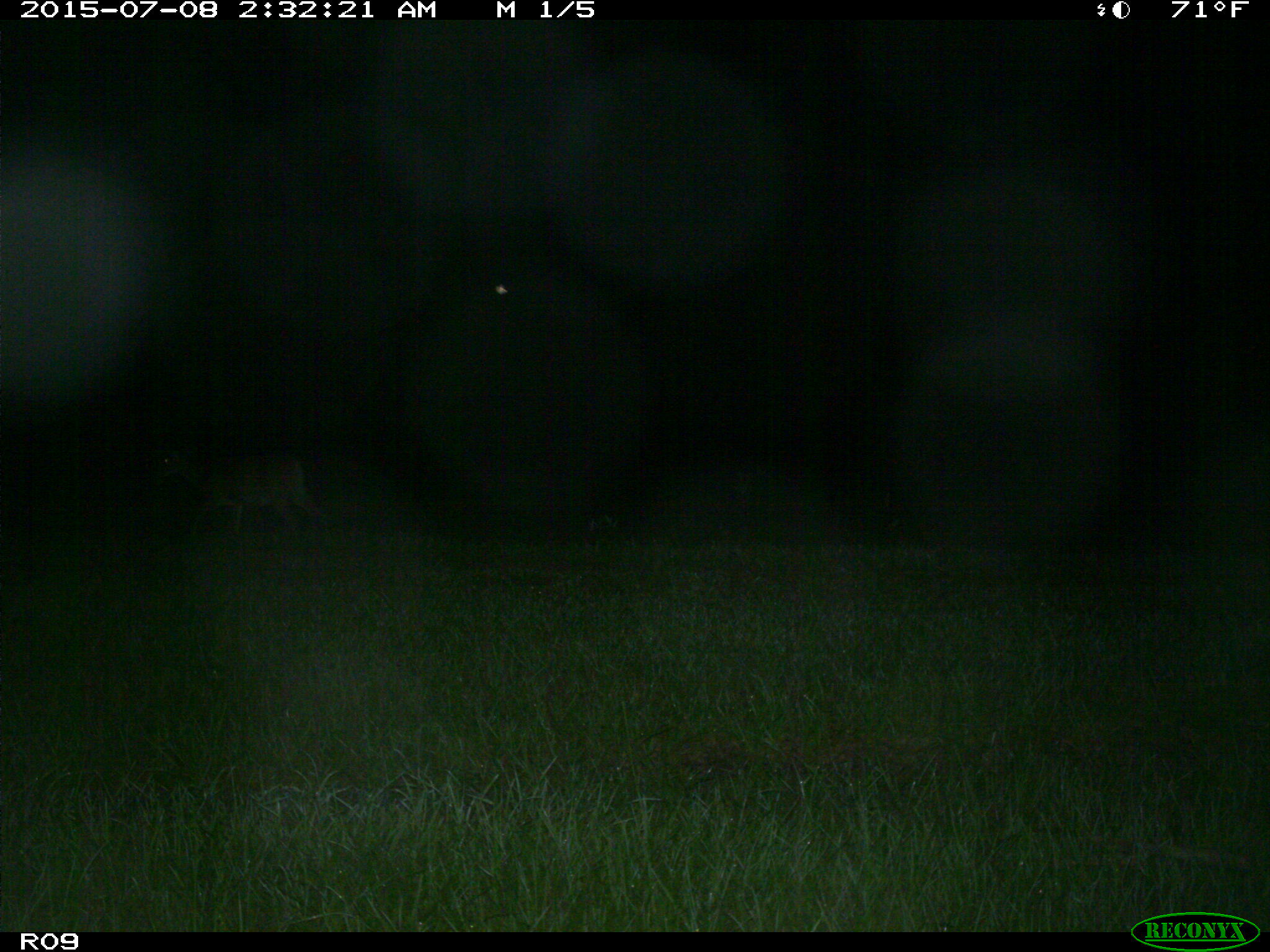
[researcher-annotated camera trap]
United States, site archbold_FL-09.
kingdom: Animalia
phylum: Chordata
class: Mammalia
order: Artiodactyla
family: Cervidae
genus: Odocoileus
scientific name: Odocoileus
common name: deer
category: unidentified deer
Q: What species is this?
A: Unidentified deer (deer) (Odocoileus).